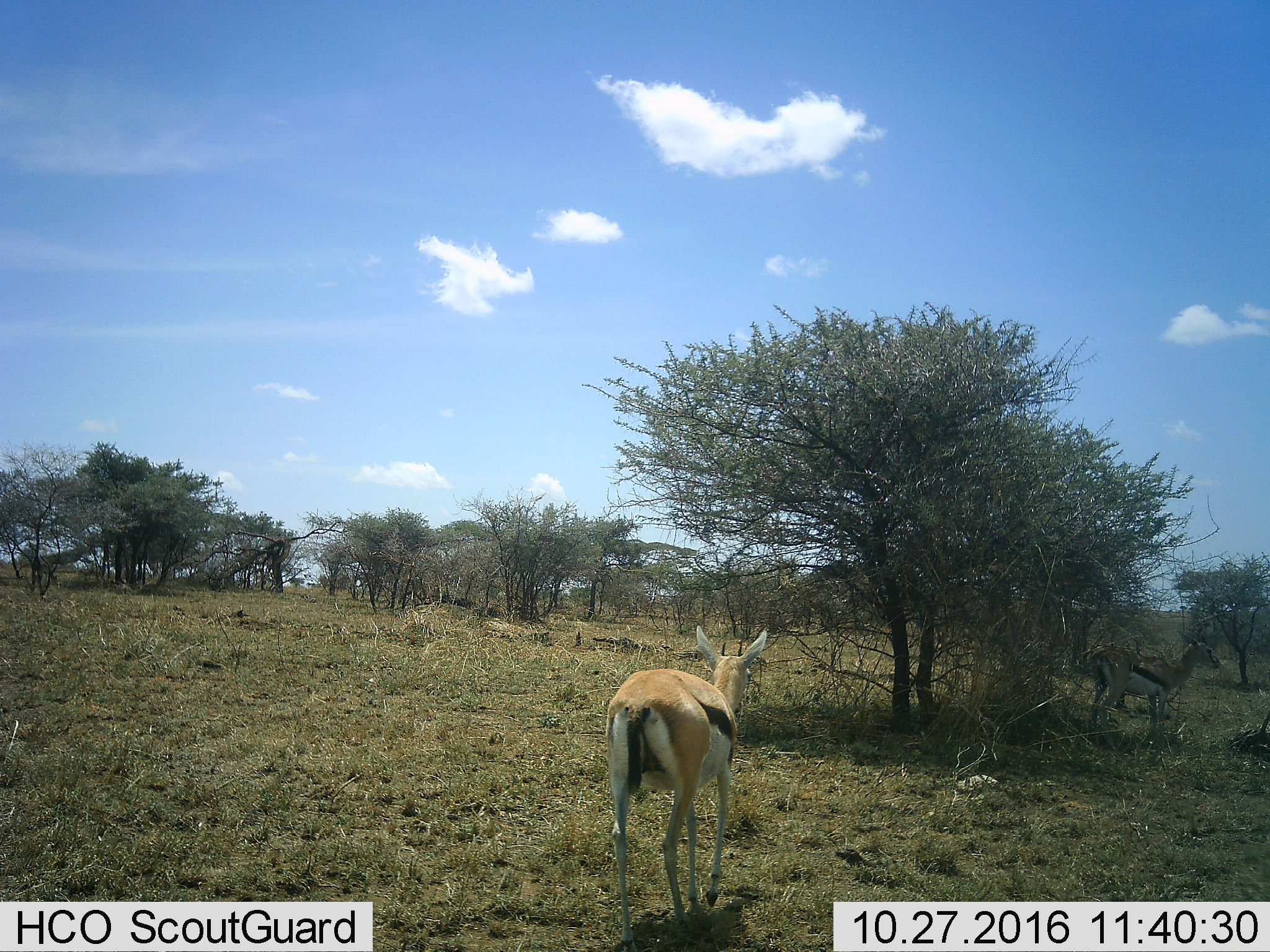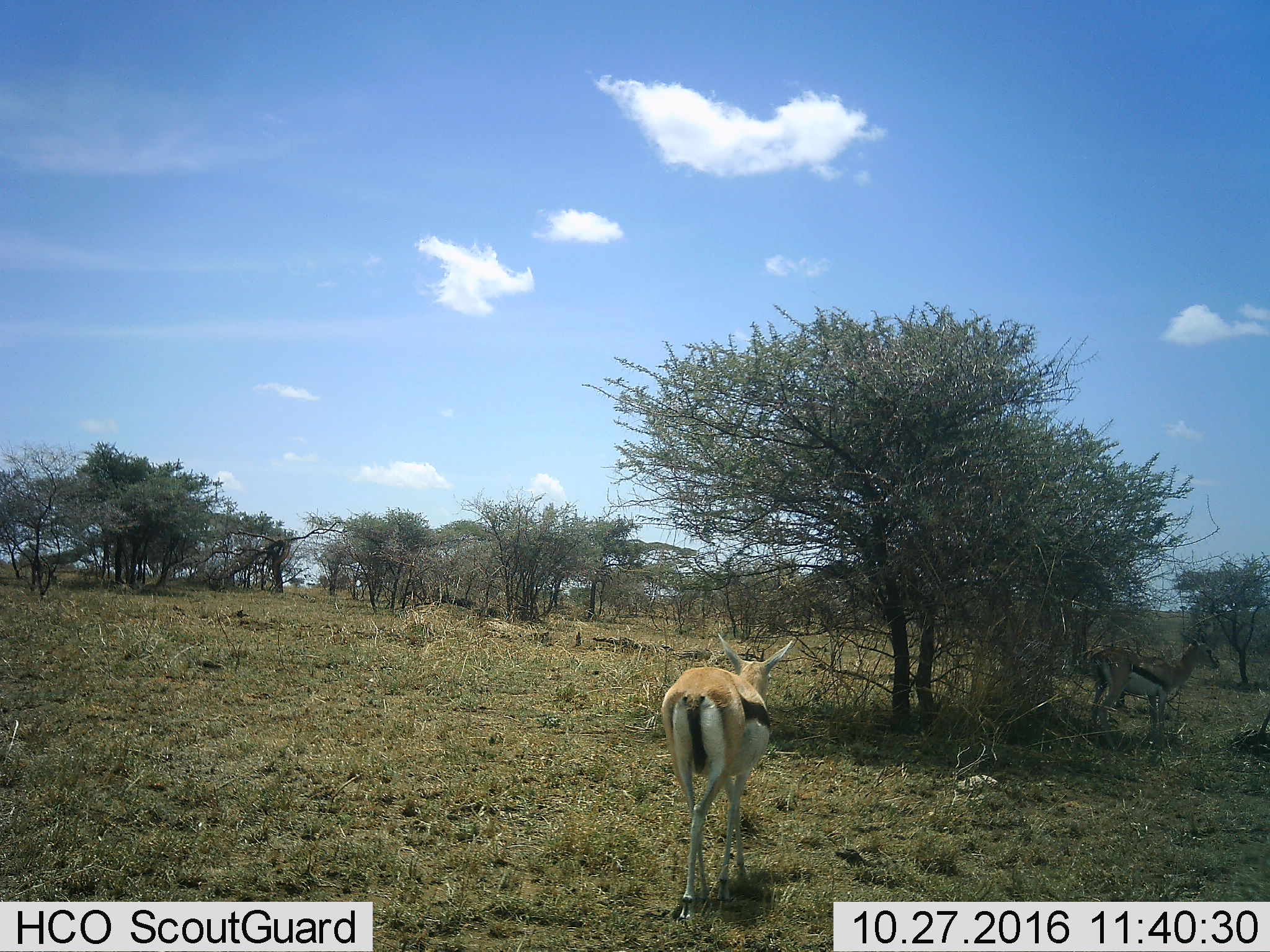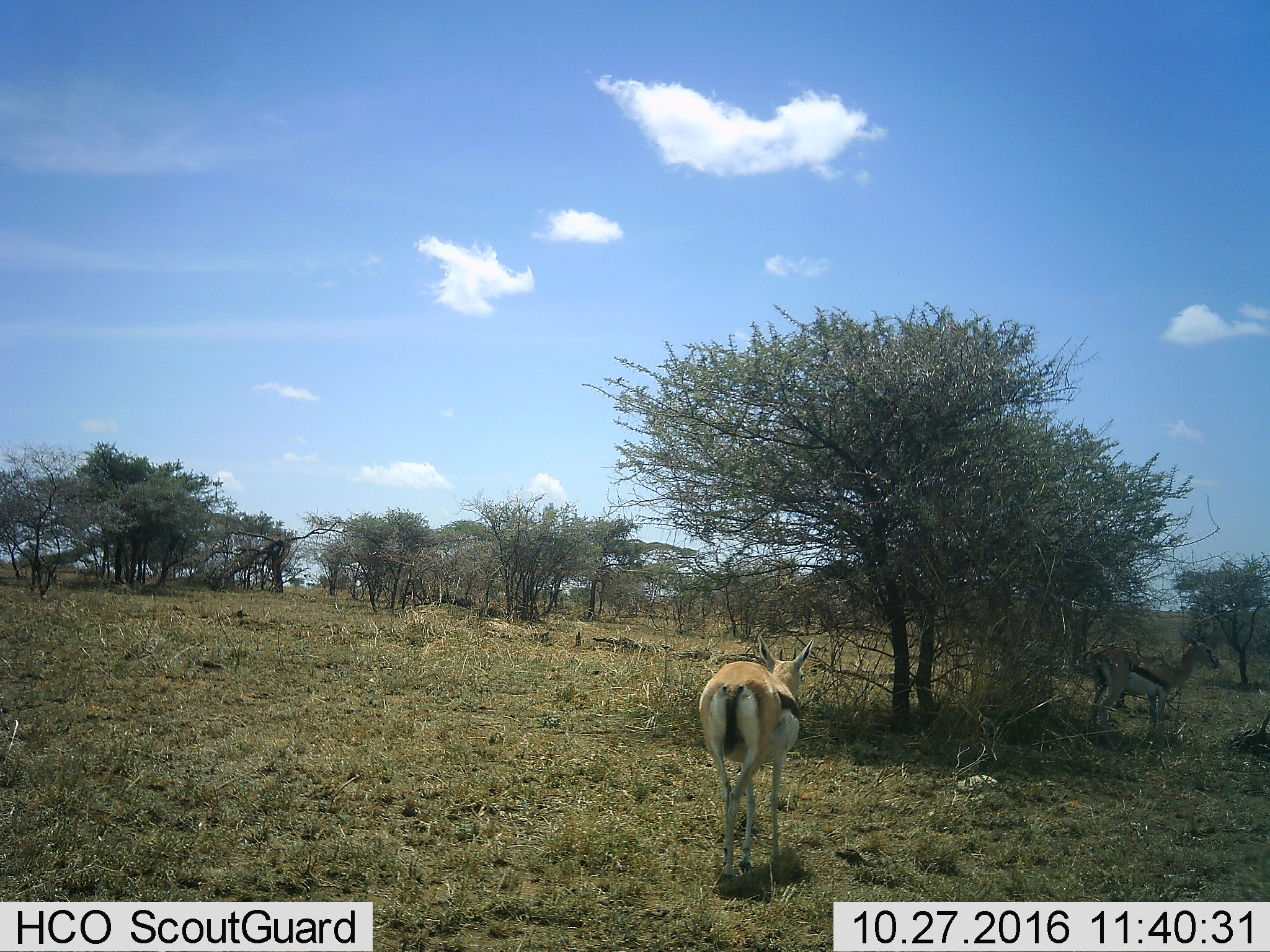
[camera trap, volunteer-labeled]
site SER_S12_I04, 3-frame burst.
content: unidentified animal